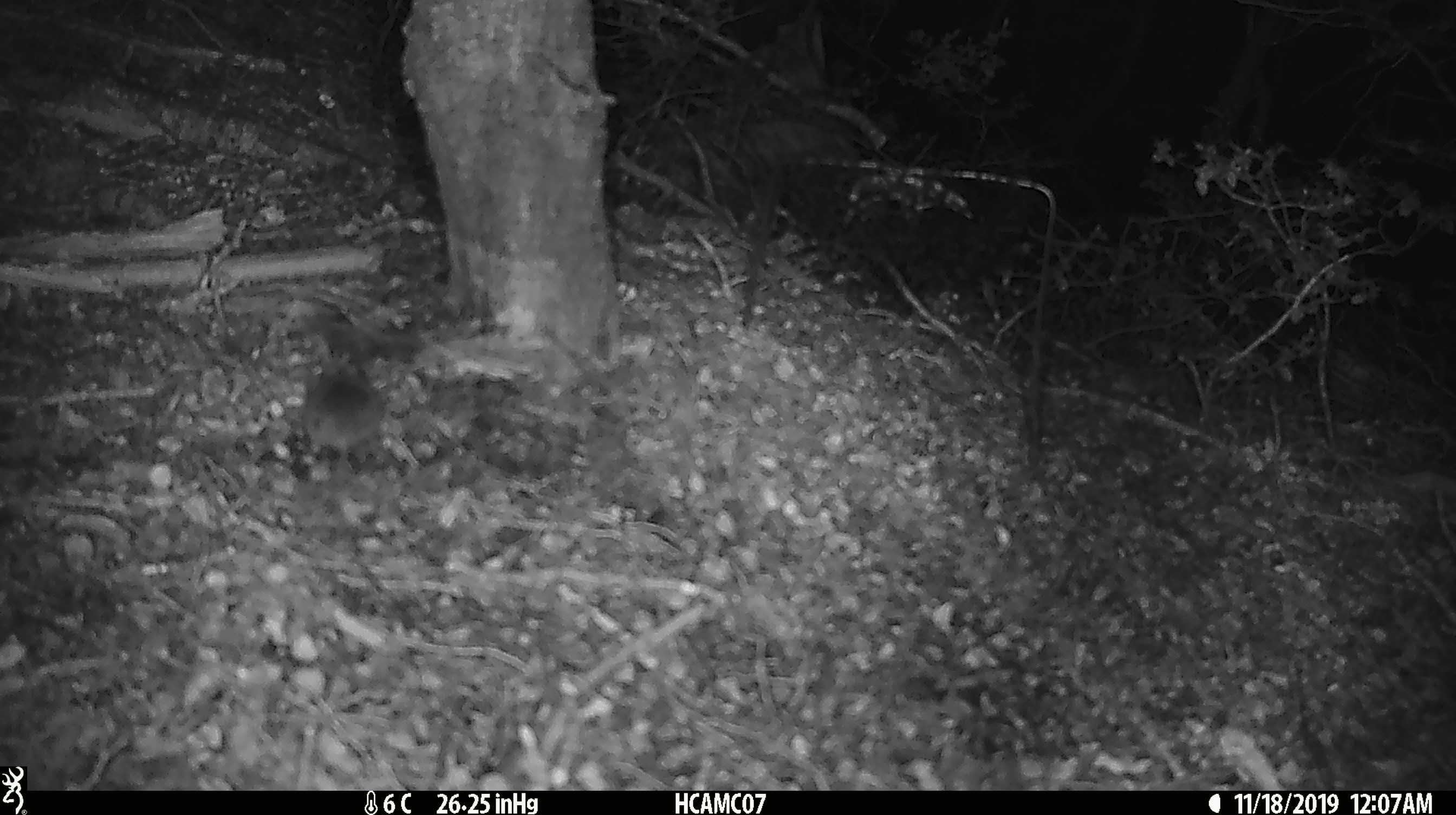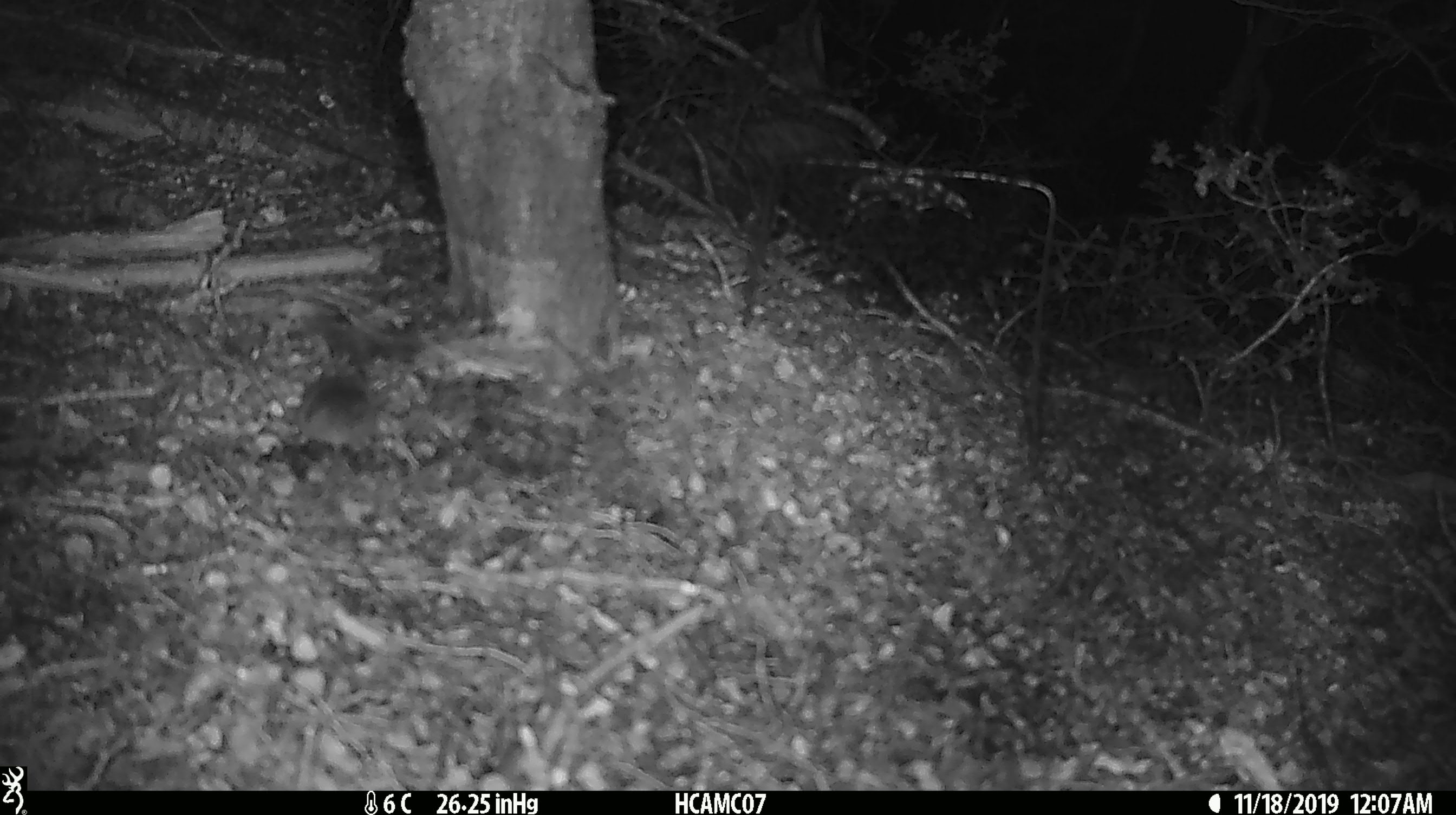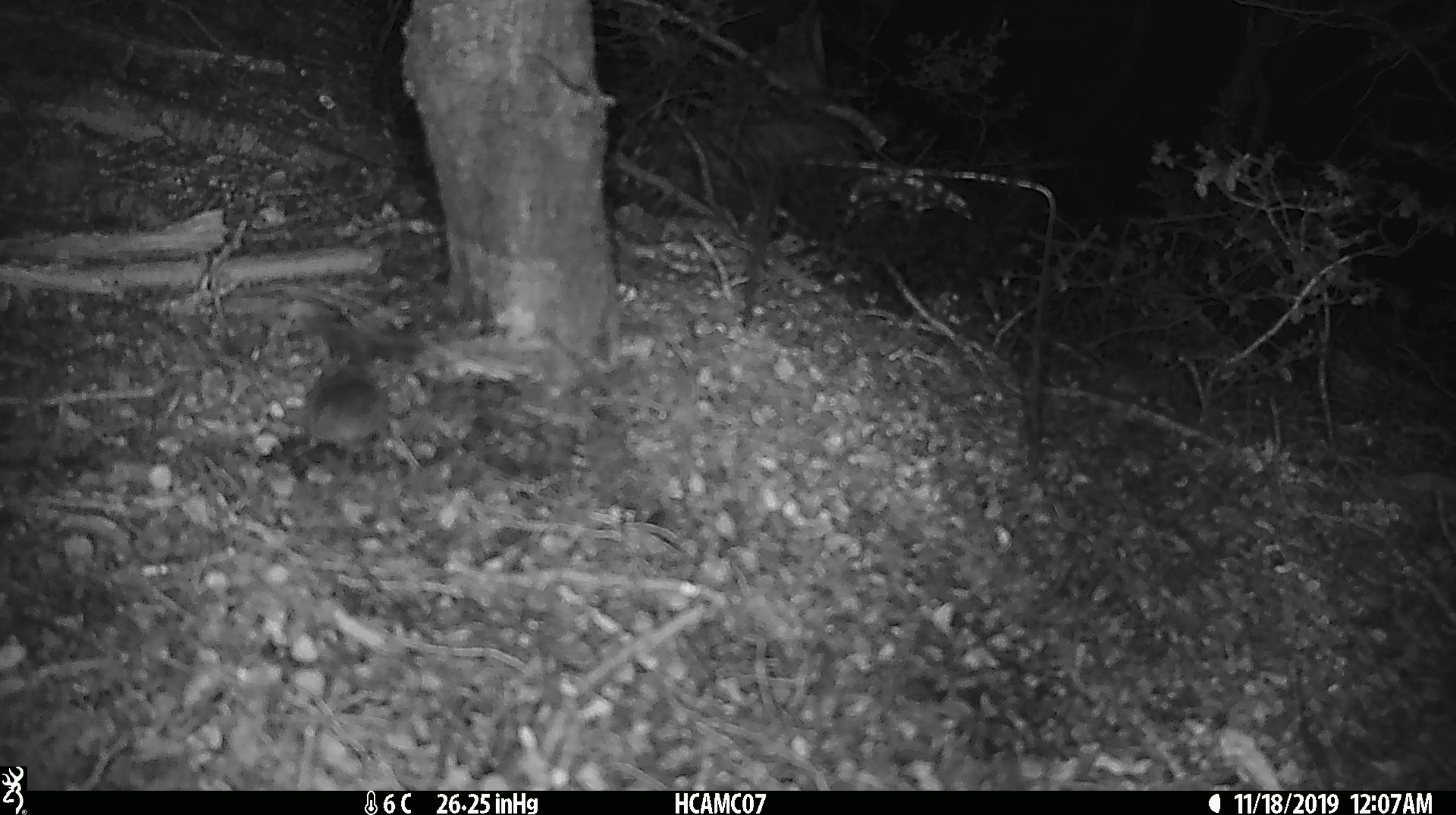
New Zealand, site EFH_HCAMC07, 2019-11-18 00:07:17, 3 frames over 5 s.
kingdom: Animalia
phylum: Chordata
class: Mammalia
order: Rodentia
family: Muridae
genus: Mus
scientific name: Mus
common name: mouse